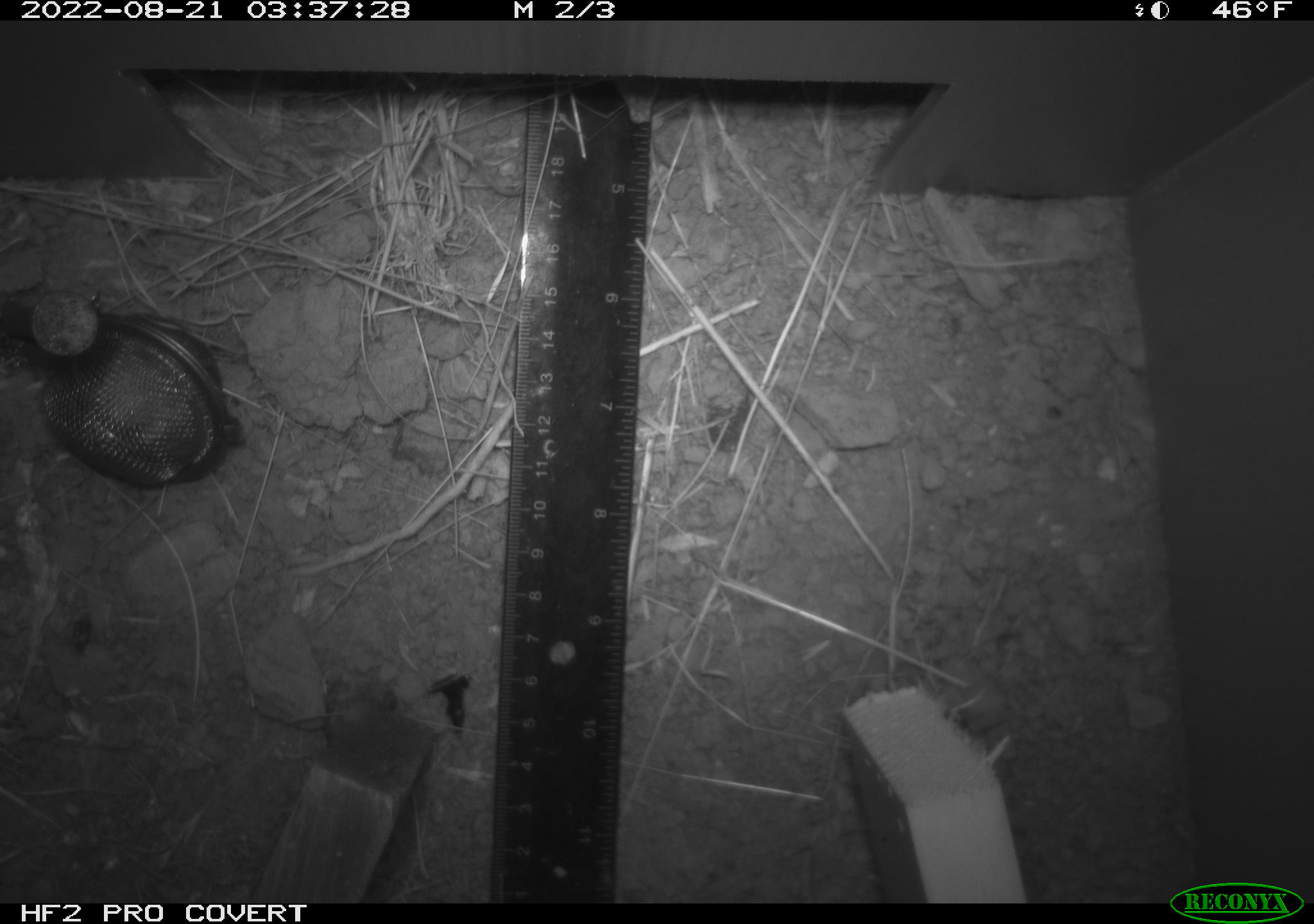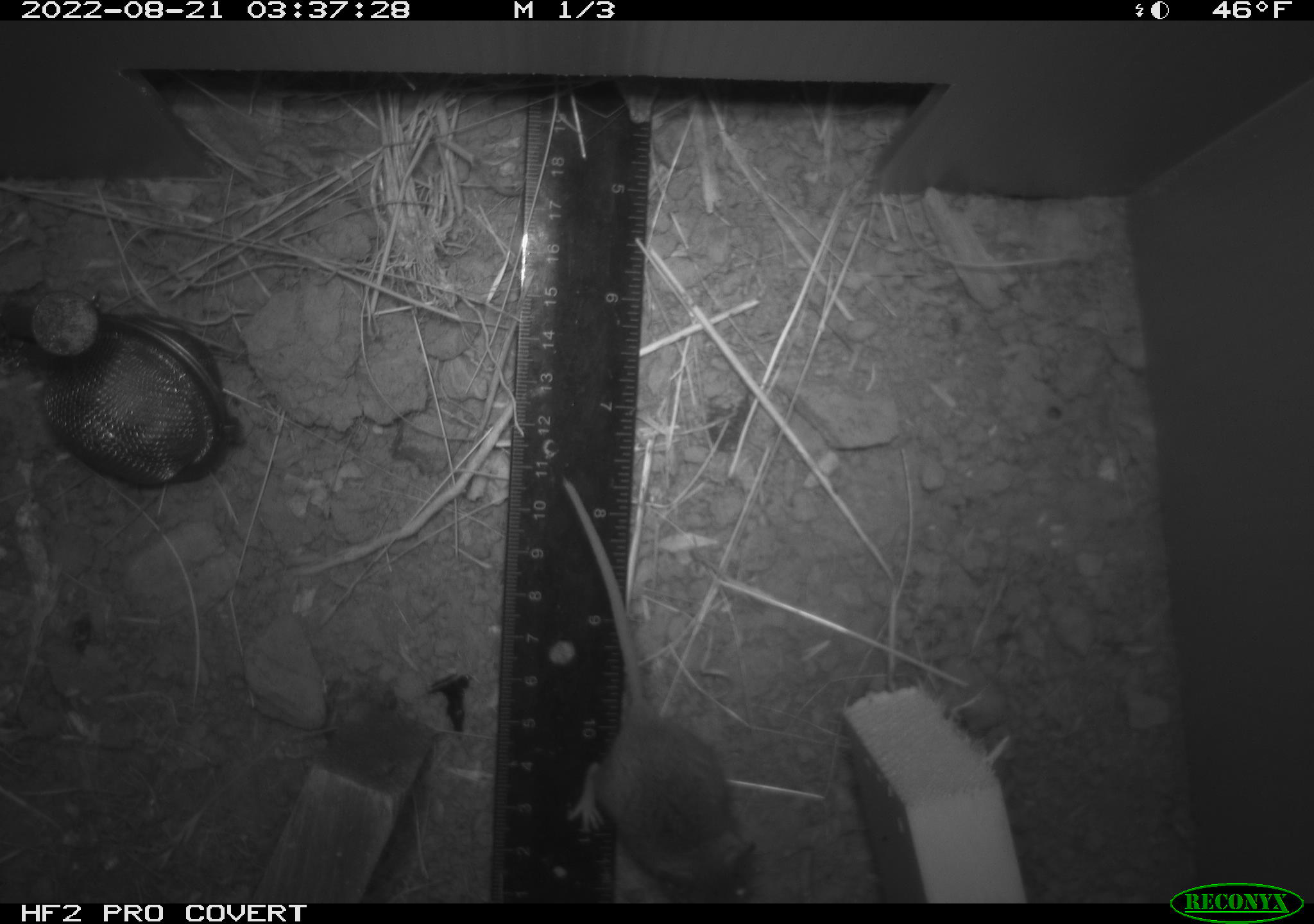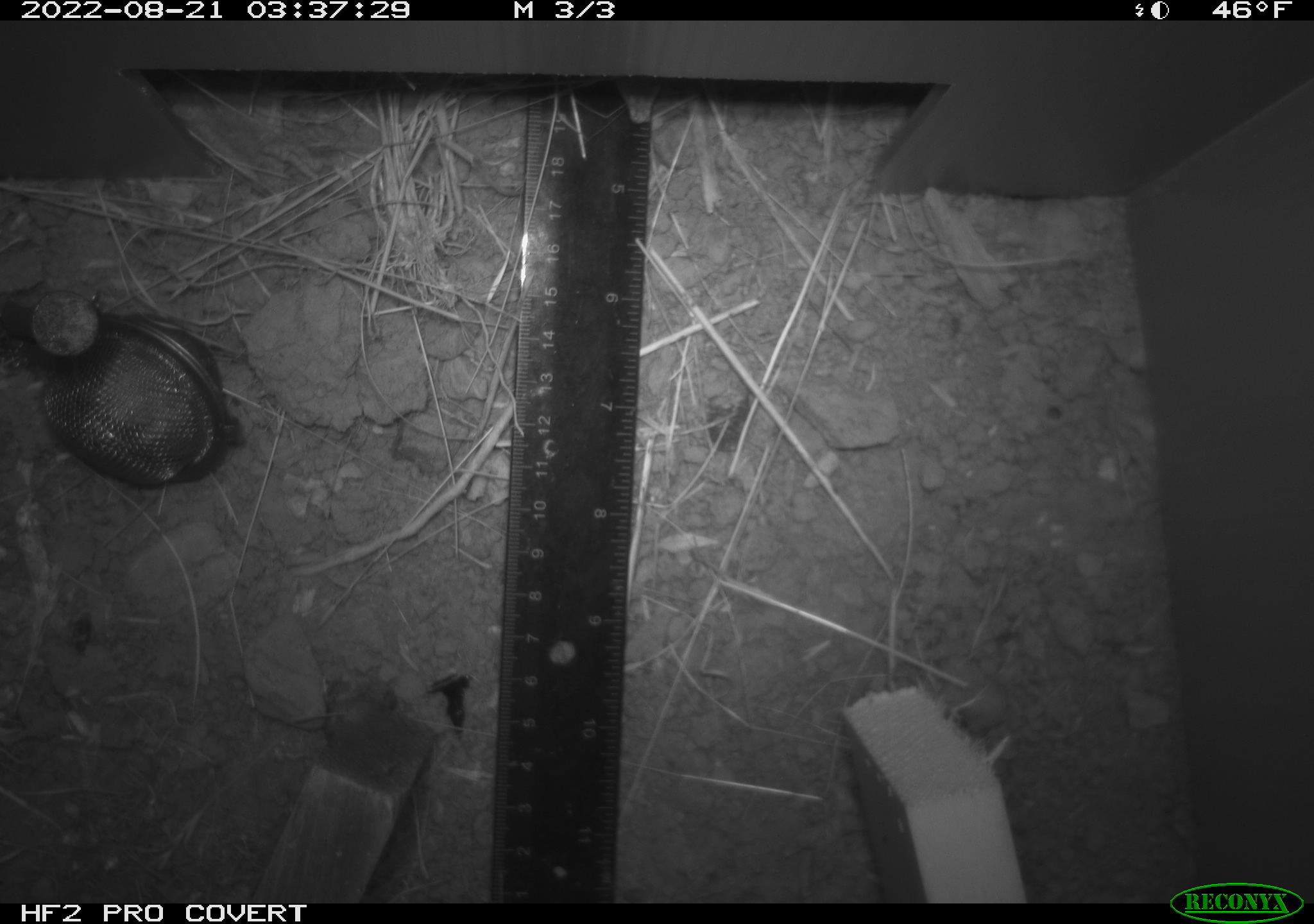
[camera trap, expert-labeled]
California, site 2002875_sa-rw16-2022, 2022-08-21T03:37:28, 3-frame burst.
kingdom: Animalia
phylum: Chordata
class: Mammalia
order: Rodentia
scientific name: Rodentia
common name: mouse species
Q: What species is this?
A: Mouse species (Rodentia).